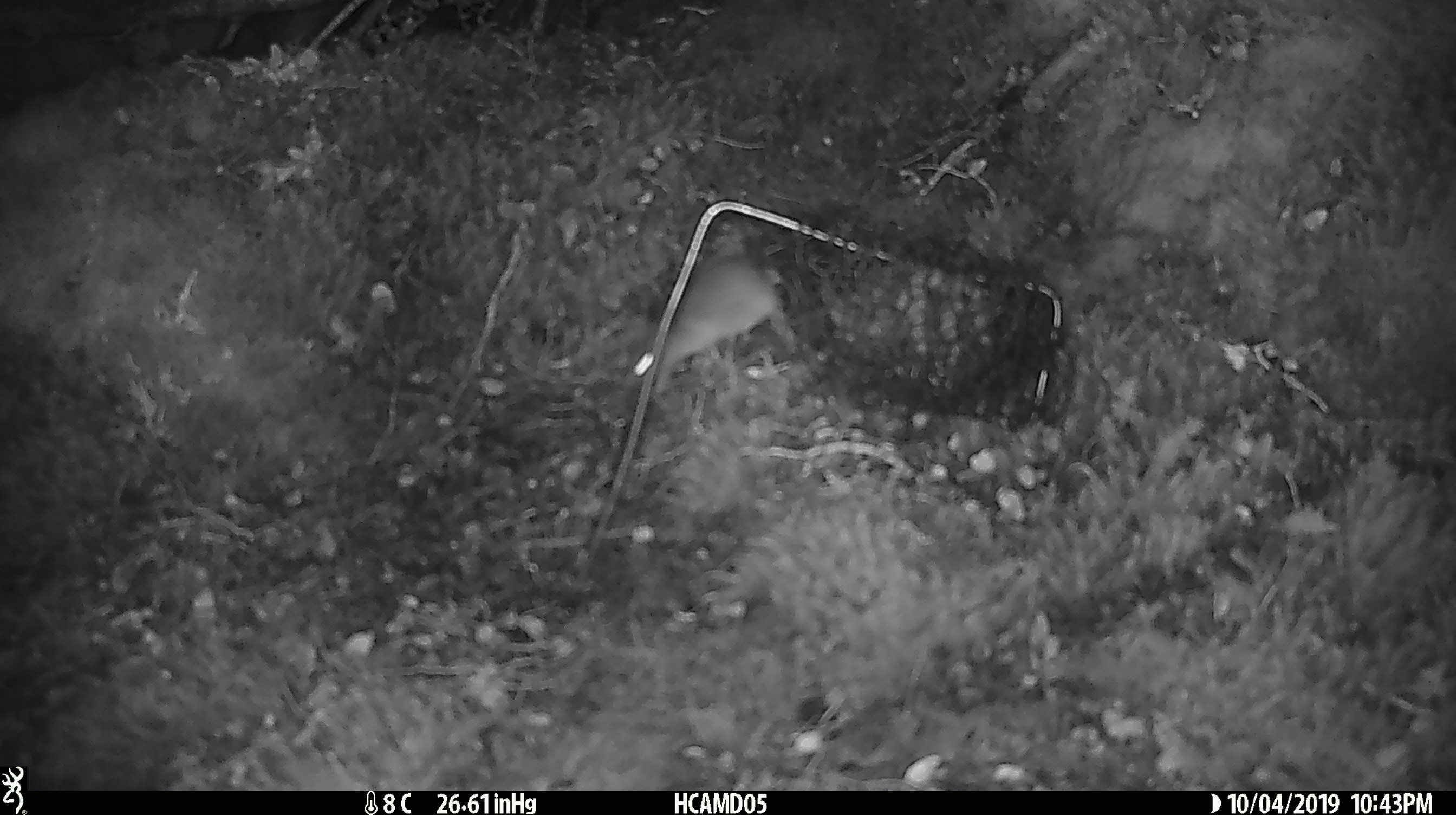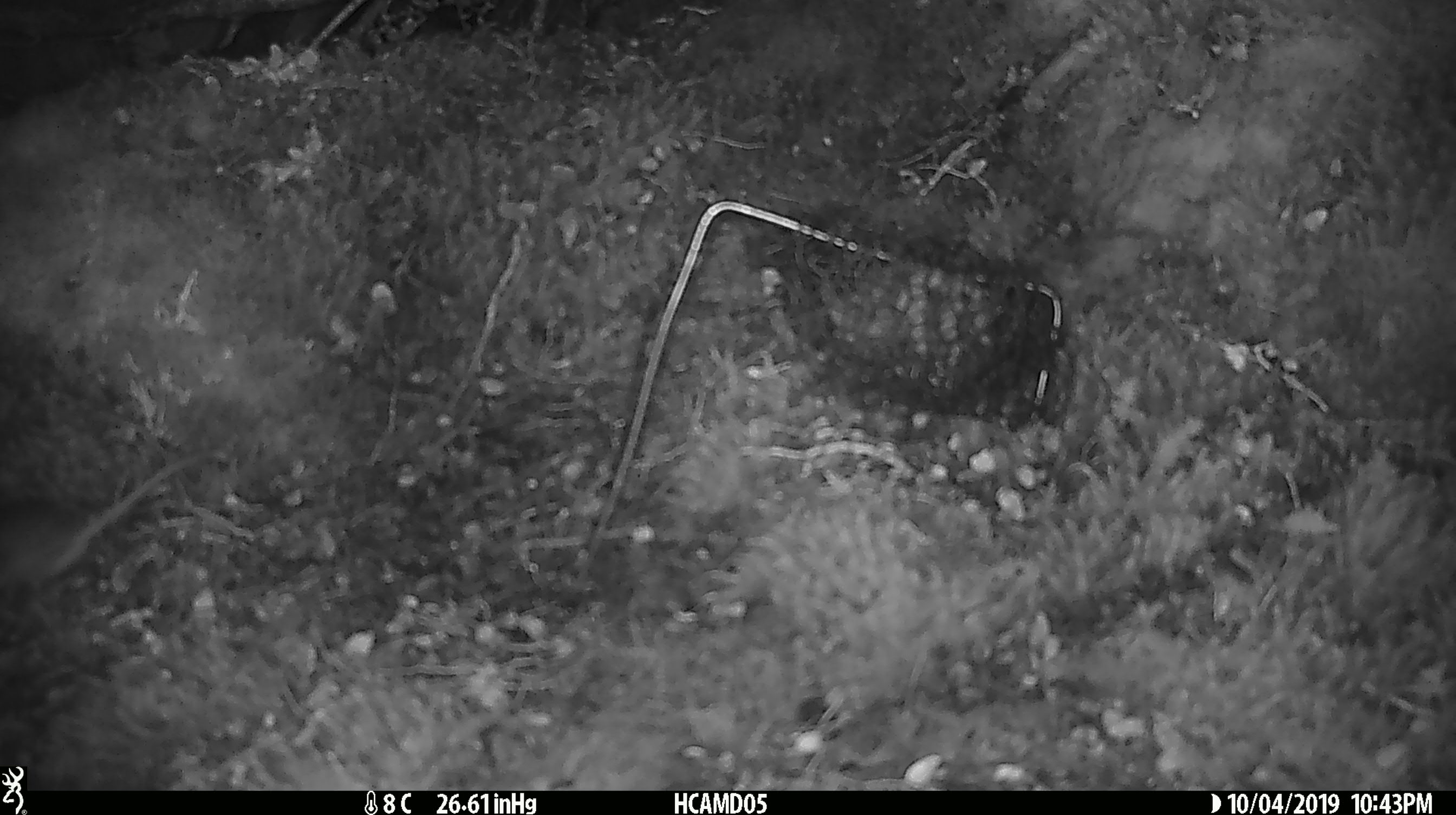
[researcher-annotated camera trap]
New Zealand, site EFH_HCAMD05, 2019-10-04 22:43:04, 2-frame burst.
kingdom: Animalia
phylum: Chordata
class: Mammalia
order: Rodentia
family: Muridae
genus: Mus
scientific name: Mus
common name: mouse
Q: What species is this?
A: Mouse (Mus).